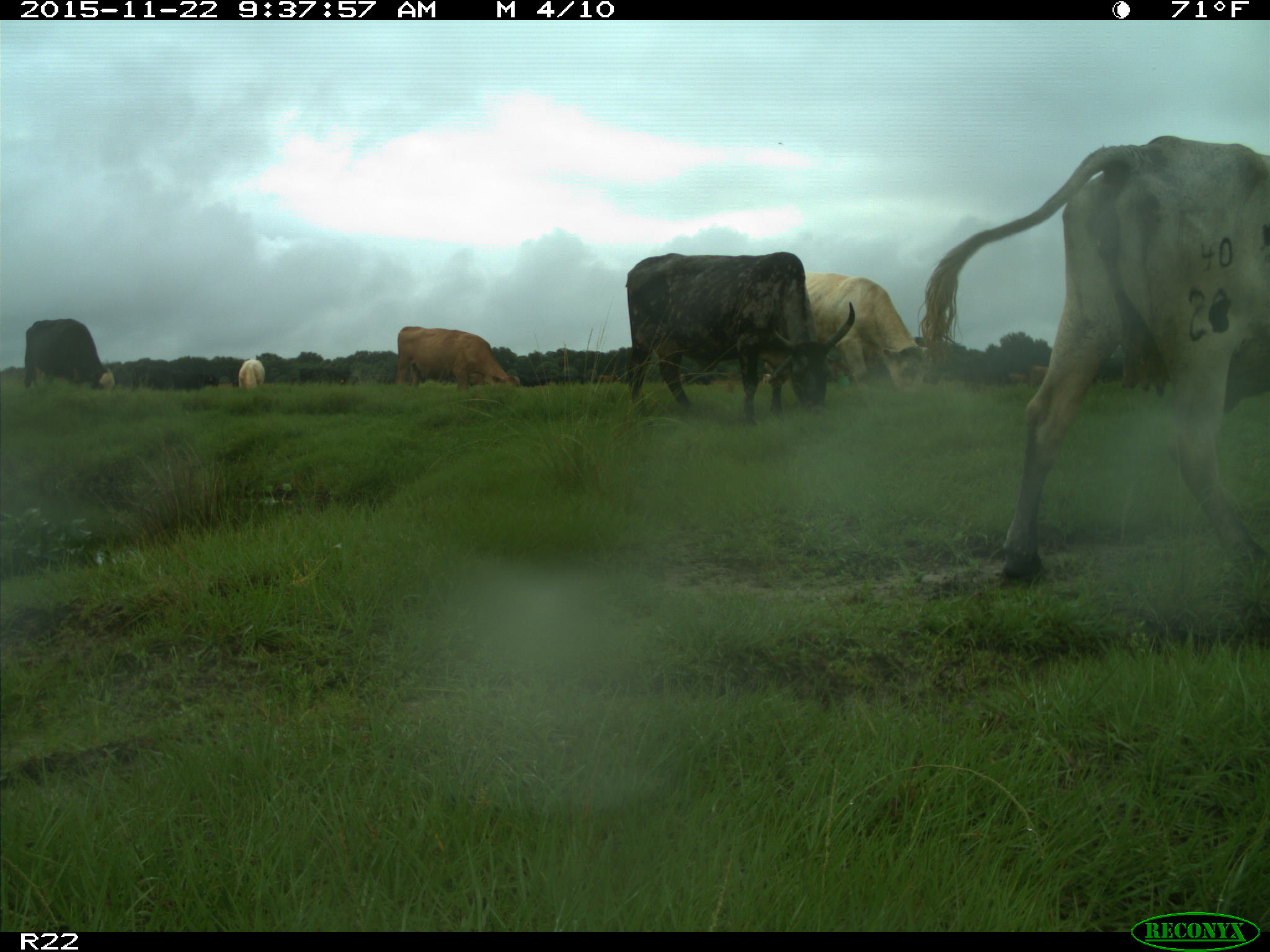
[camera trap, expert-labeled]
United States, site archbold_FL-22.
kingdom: Animalia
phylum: Chordata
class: Mammalia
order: Artiodactyla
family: Bovidae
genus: Bos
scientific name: Bos taurus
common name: domestic cow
Bos taurus (domestic cow).